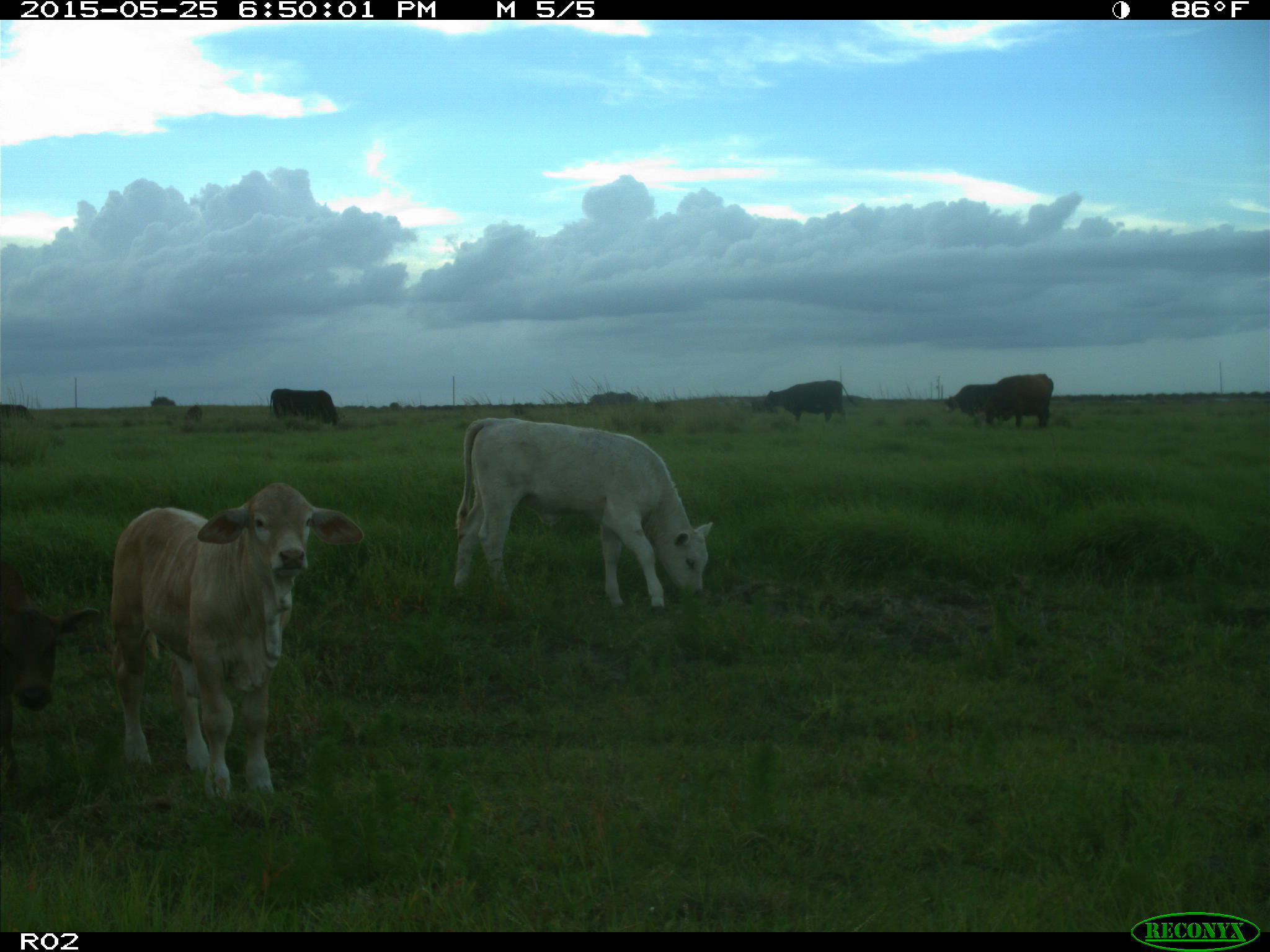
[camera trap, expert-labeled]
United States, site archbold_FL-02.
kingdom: Animalia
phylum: Chordata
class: Mammalia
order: Artiodactyla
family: Bovidae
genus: Bos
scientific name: Bos taurus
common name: domestic cow